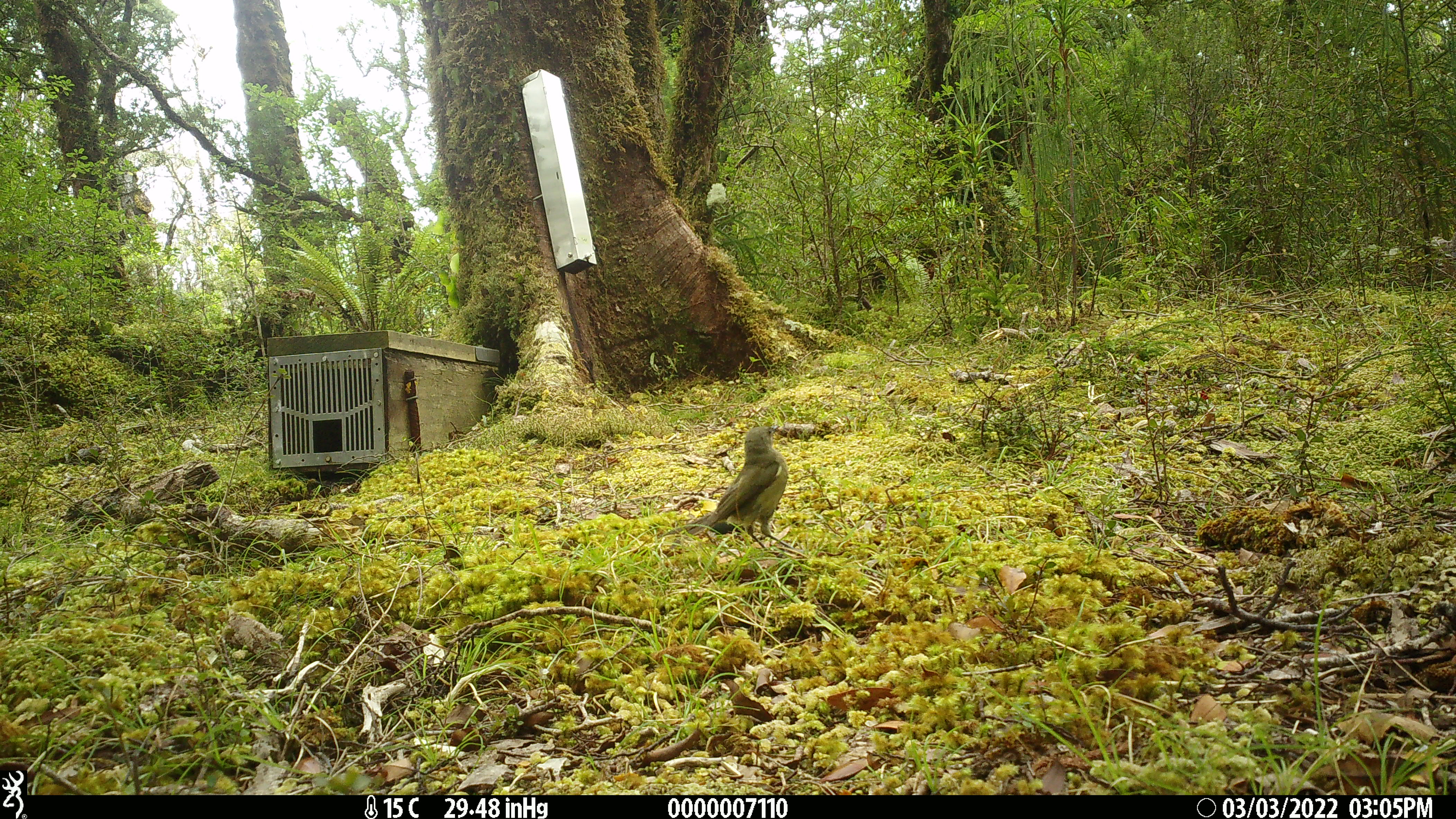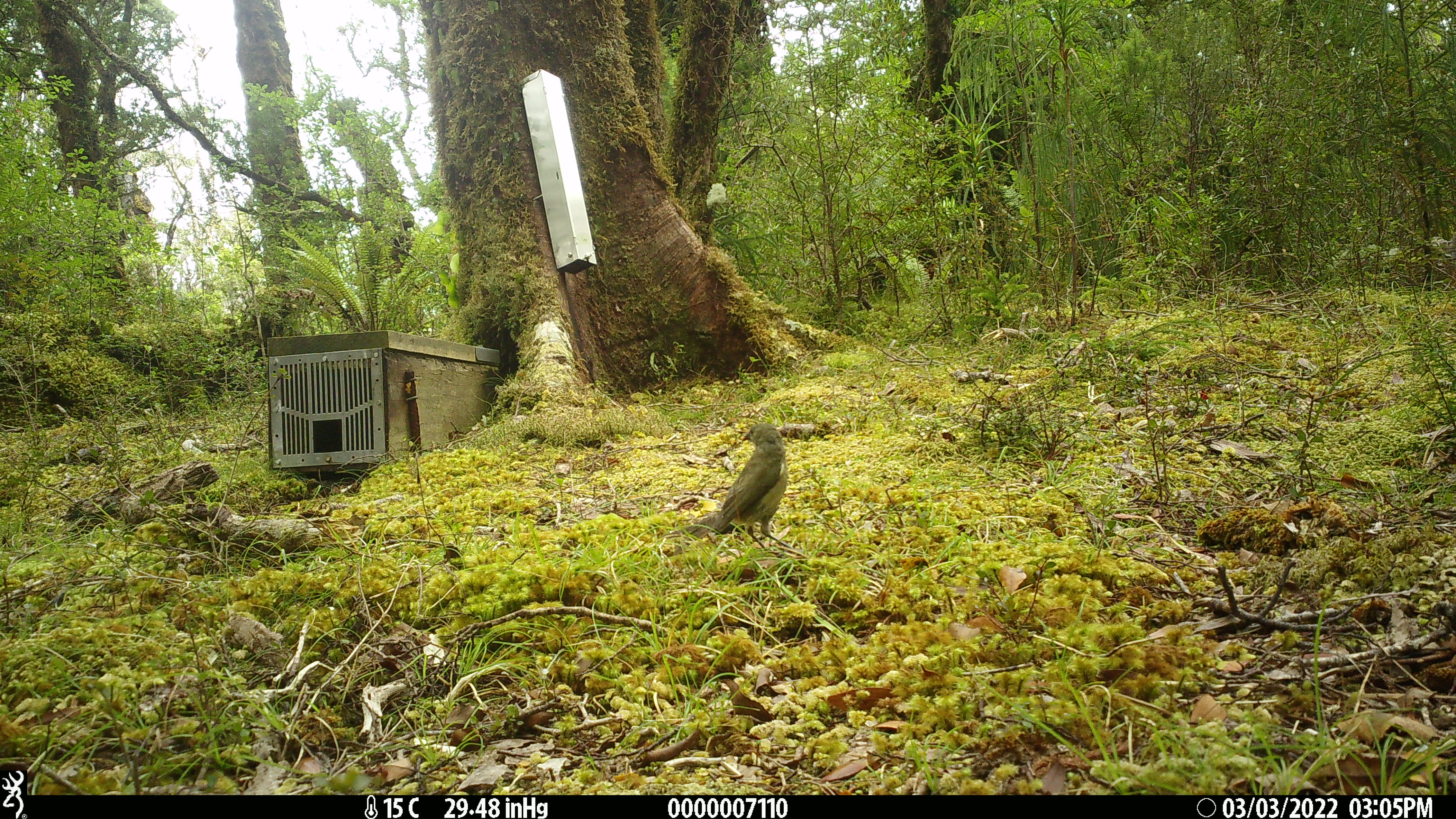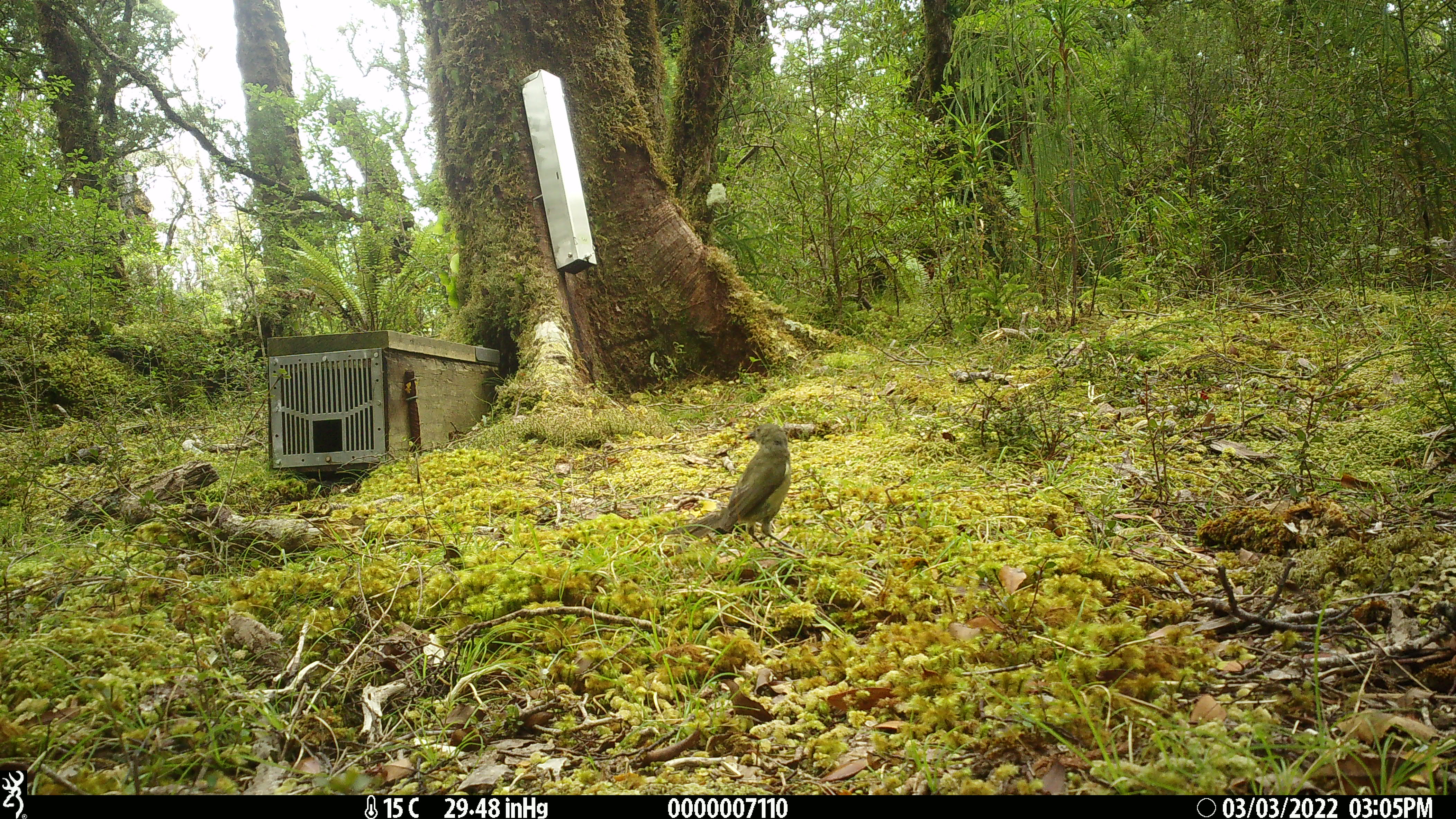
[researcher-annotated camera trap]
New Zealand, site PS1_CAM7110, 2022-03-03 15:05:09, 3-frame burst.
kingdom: Animalia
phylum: Chordata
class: Aves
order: Passeriformes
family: Meliphagidae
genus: Anthornis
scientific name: Anthornis melanura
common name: new zealand bellbird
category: bellbird